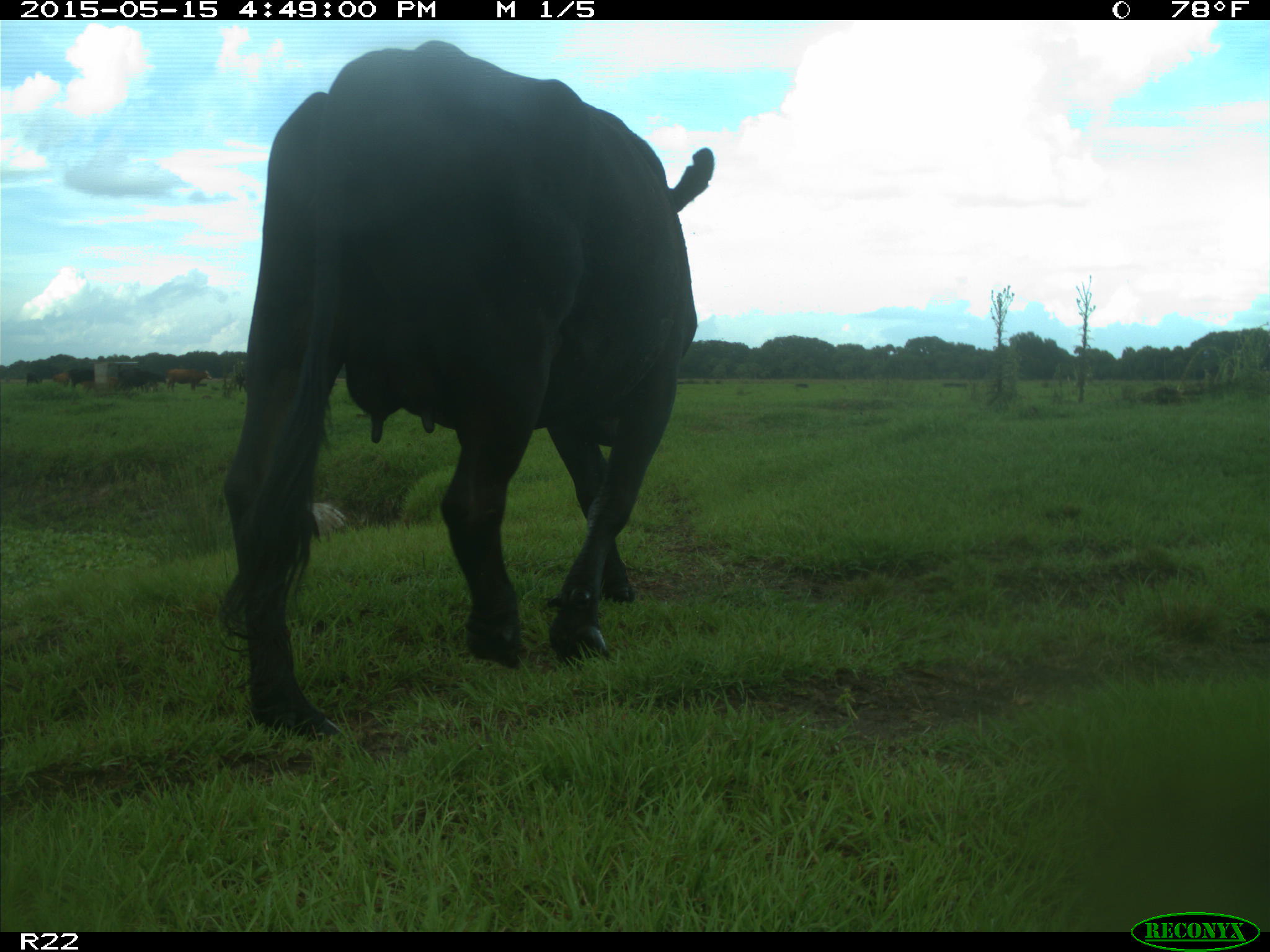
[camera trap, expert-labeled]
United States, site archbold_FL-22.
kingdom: Animalia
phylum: Chordata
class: Mammalia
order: Artiodactyla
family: Bovidae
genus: Bos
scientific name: Bos taurus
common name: domestic cow